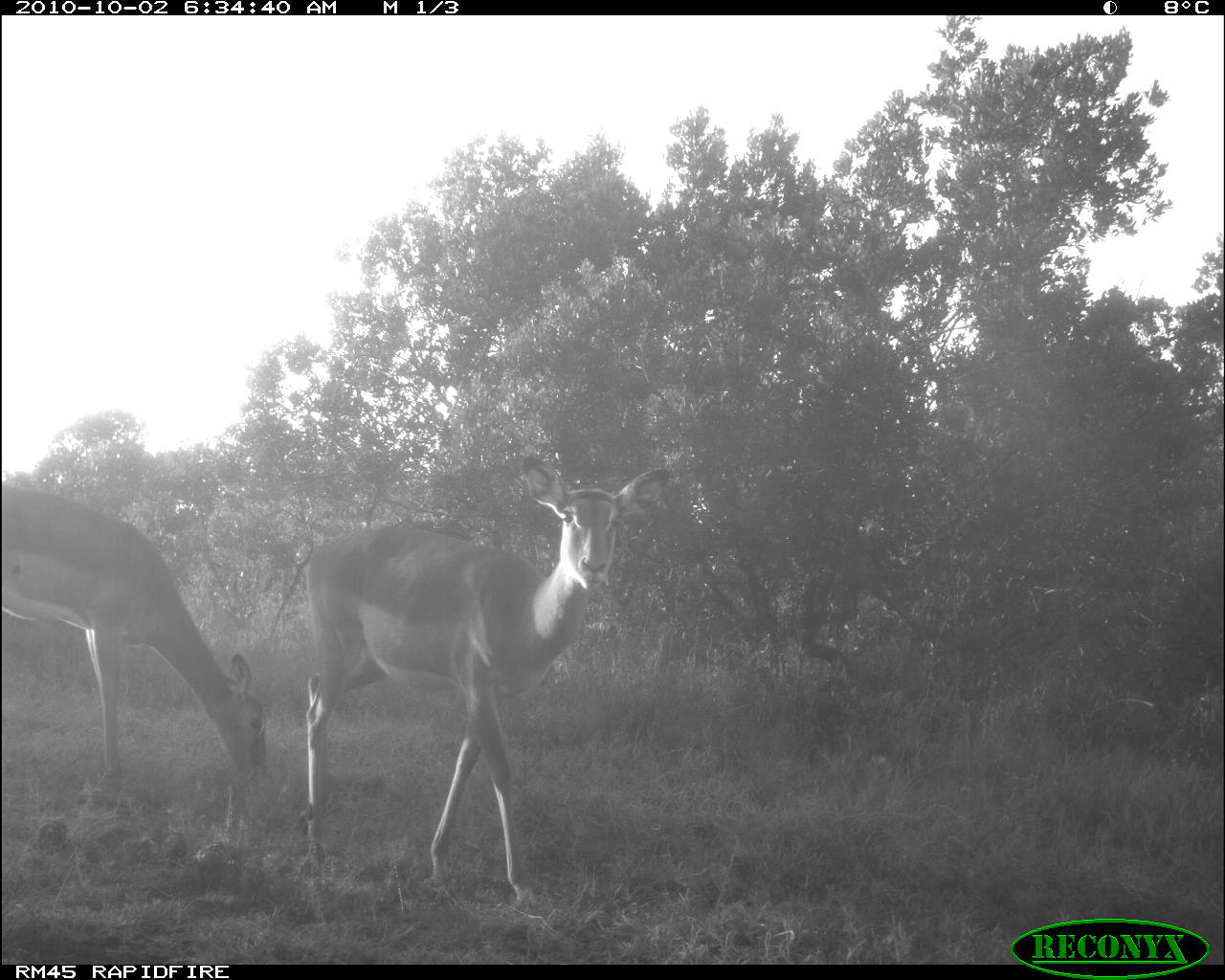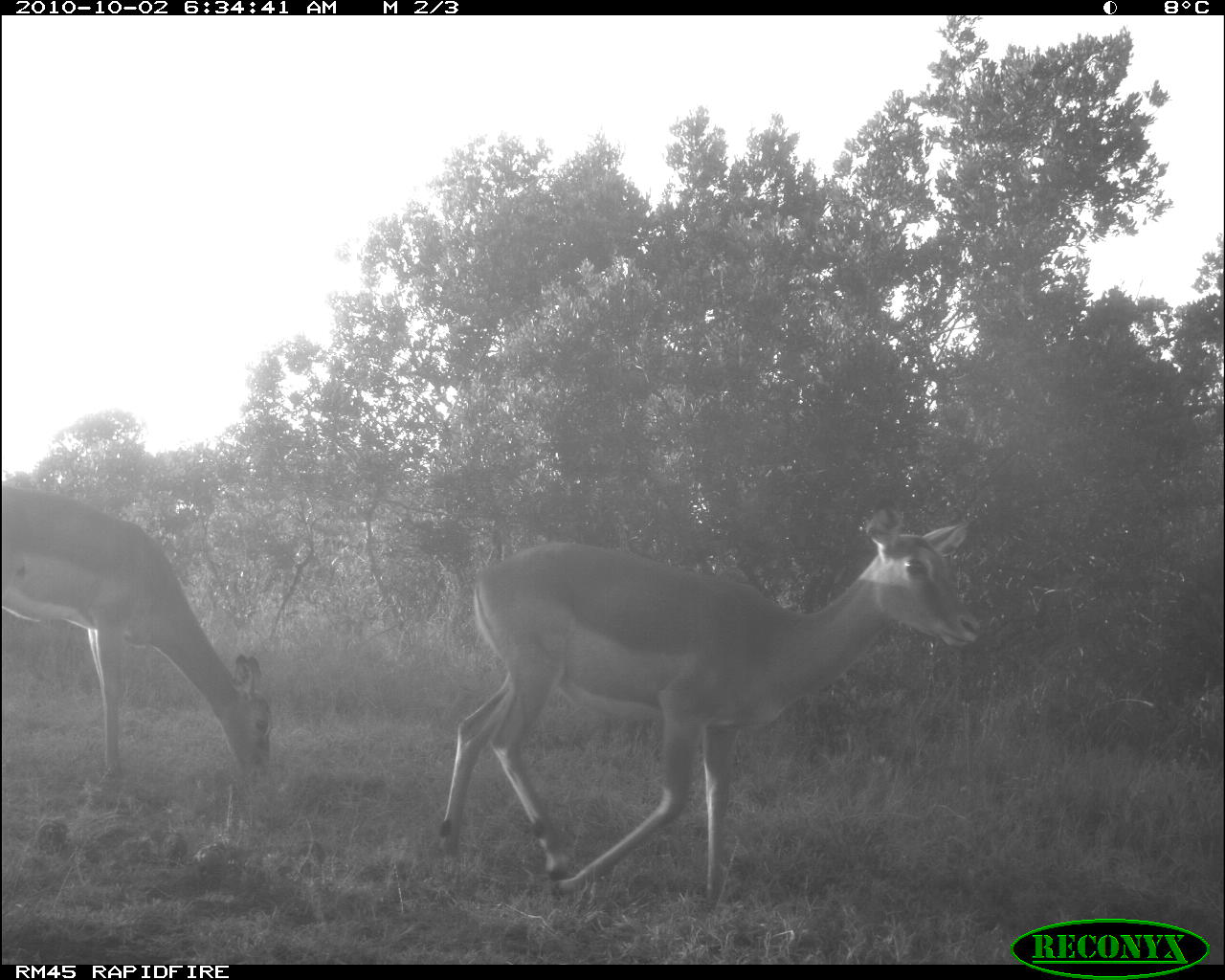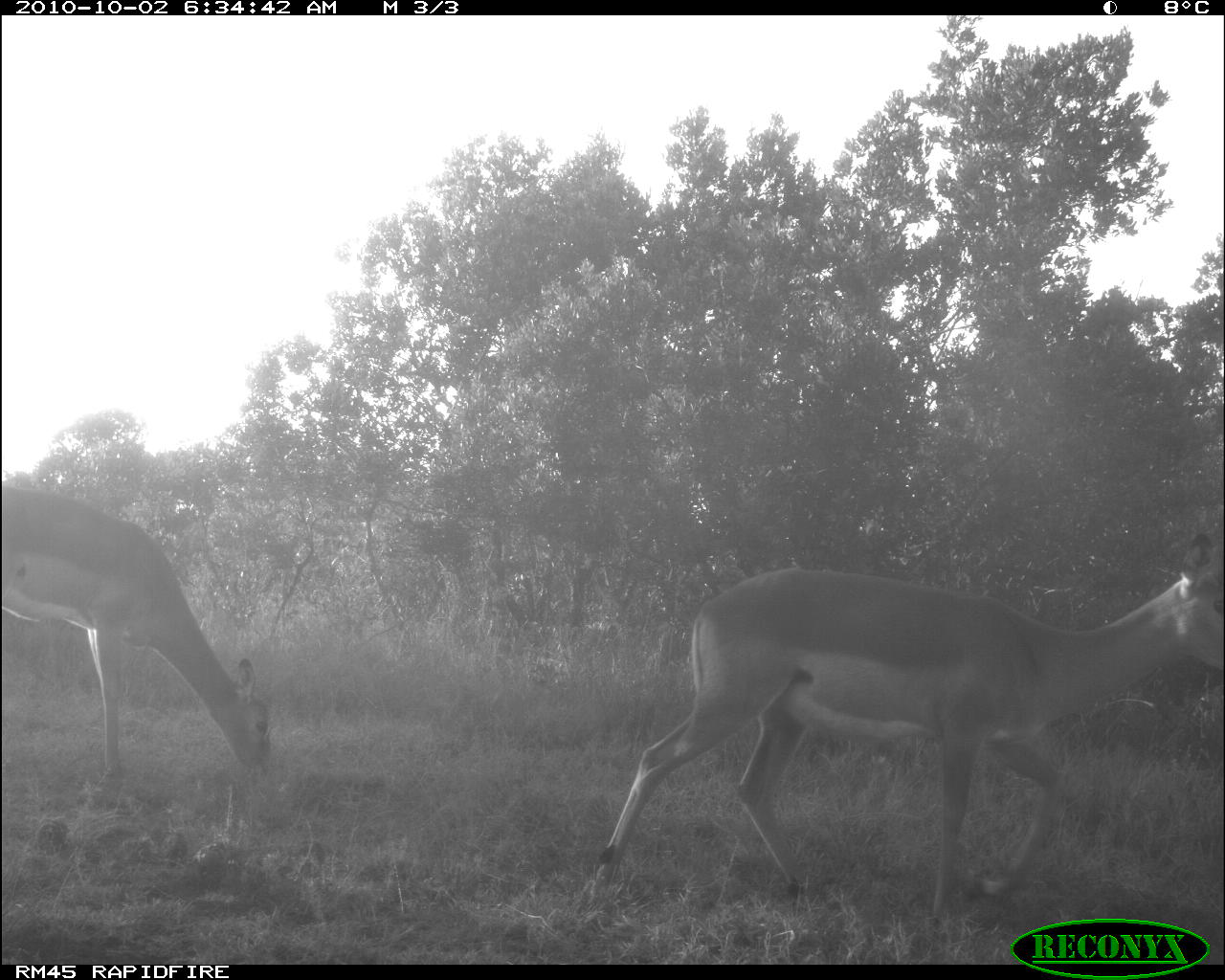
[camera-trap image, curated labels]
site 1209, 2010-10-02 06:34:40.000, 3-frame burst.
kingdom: Animalia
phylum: Chordata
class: Mammalia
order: Artiodactyla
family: Bovidae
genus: Aepyceros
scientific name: Aepyceros melampus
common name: impala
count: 2